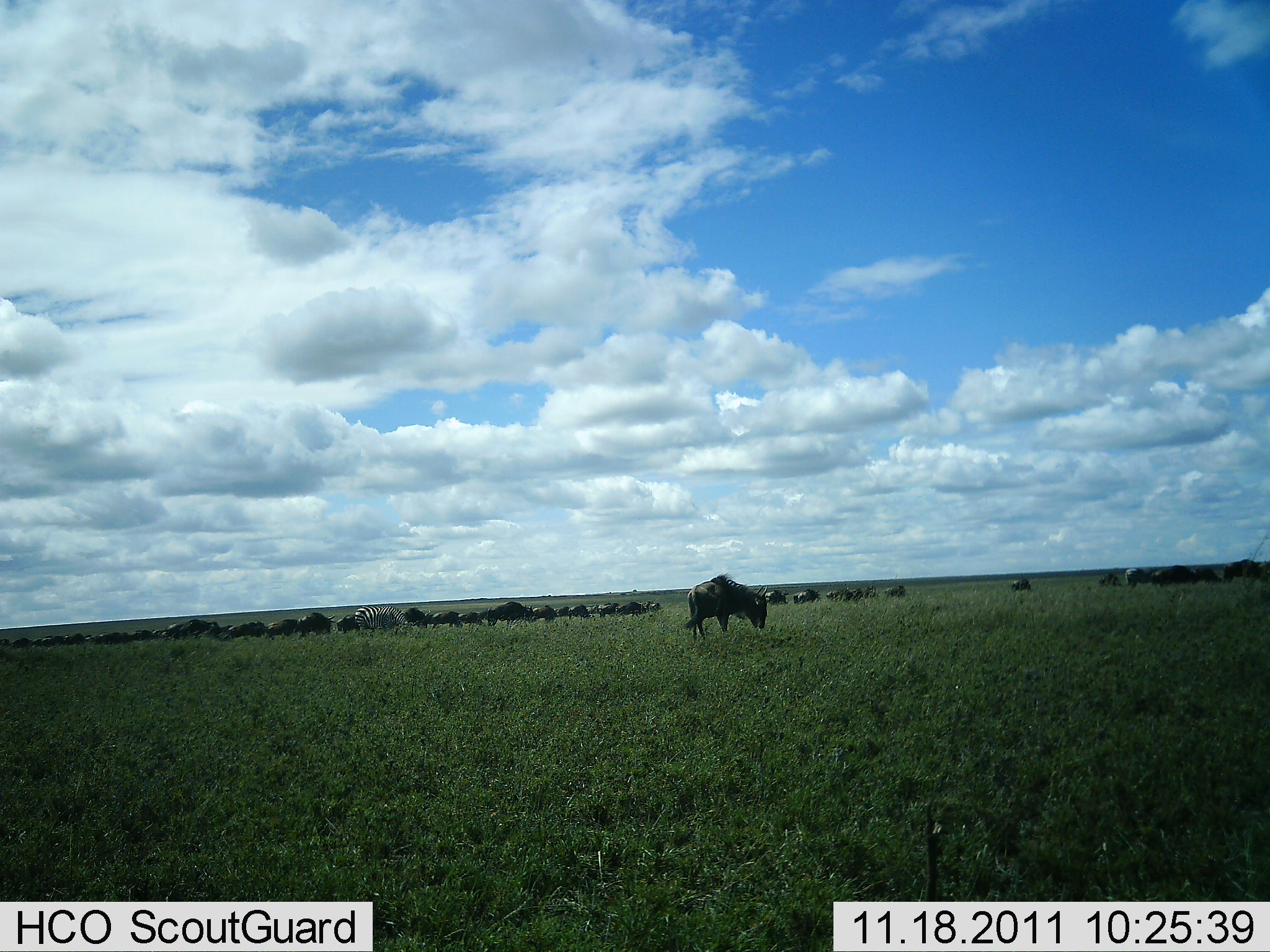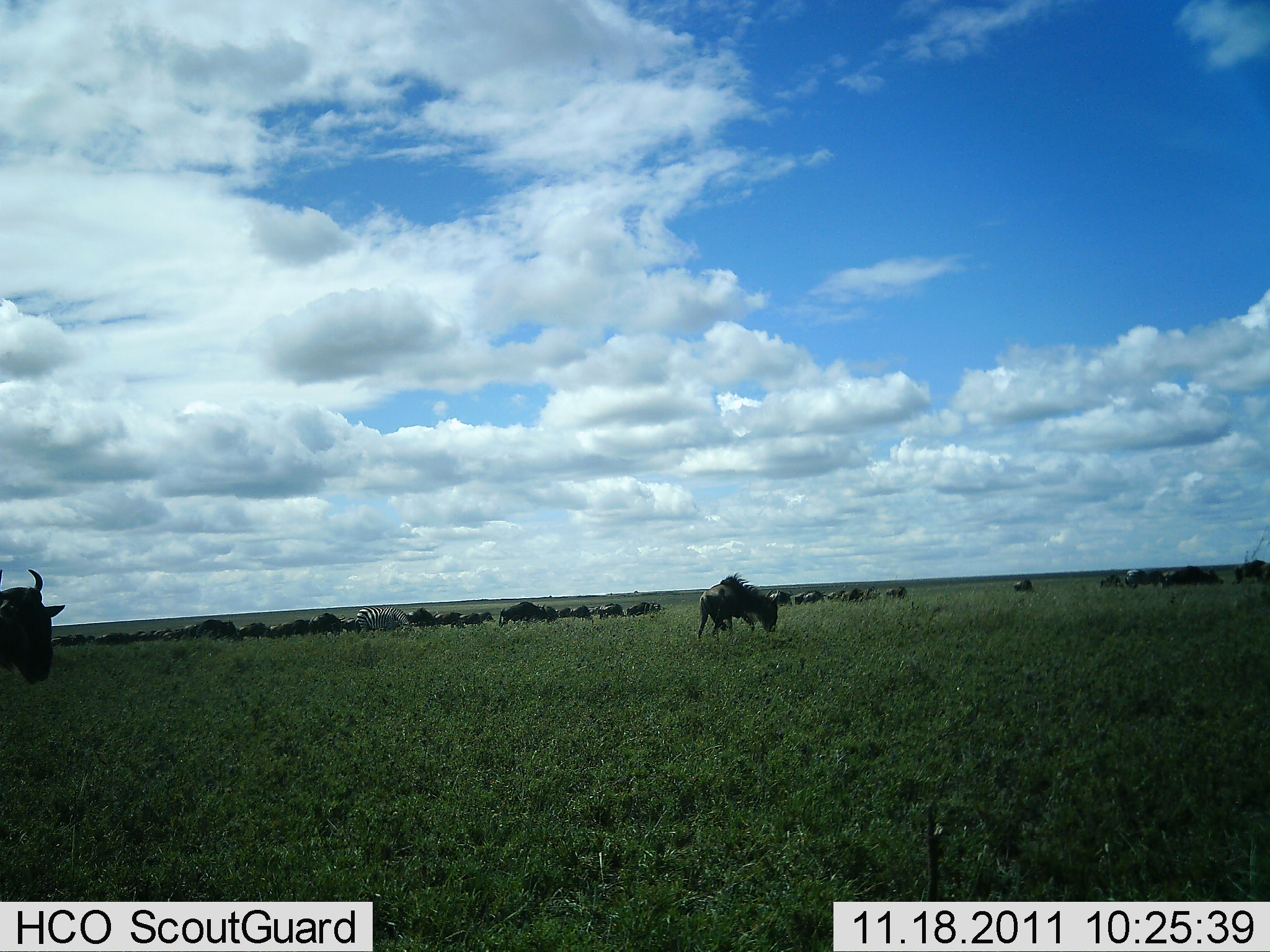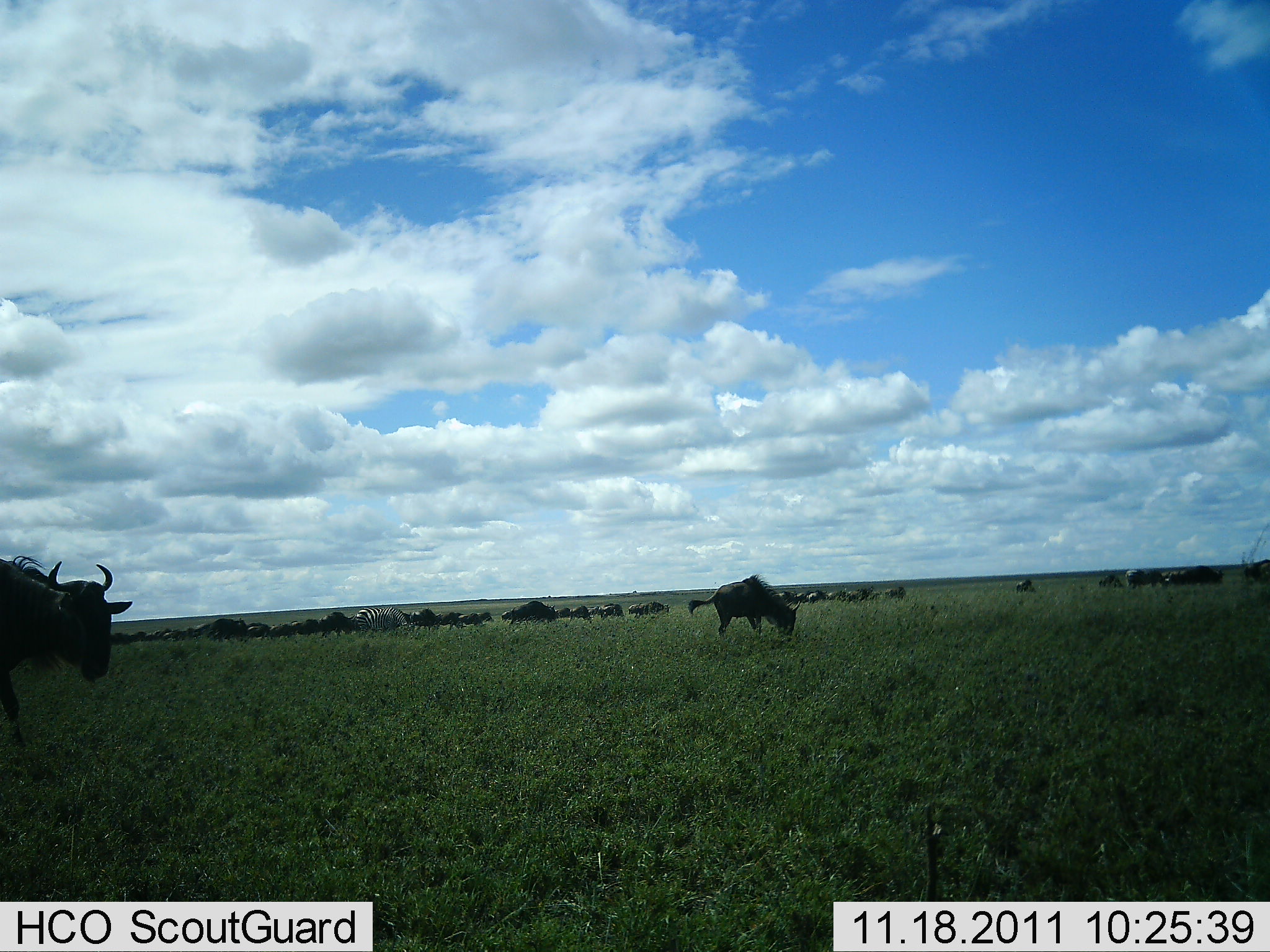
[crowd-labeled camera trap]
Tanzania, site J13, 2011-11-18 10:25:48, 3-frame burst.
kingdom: Animalia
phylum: Chordata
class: Mammalia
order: Artiodactyla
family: Bovidae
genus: Connochaetes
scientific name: Connochaetes taurinus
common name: blue wildebeest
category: wildebeest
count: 11-50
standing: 41%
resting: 12%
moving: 59%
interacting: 6%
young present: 0%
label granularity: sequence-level